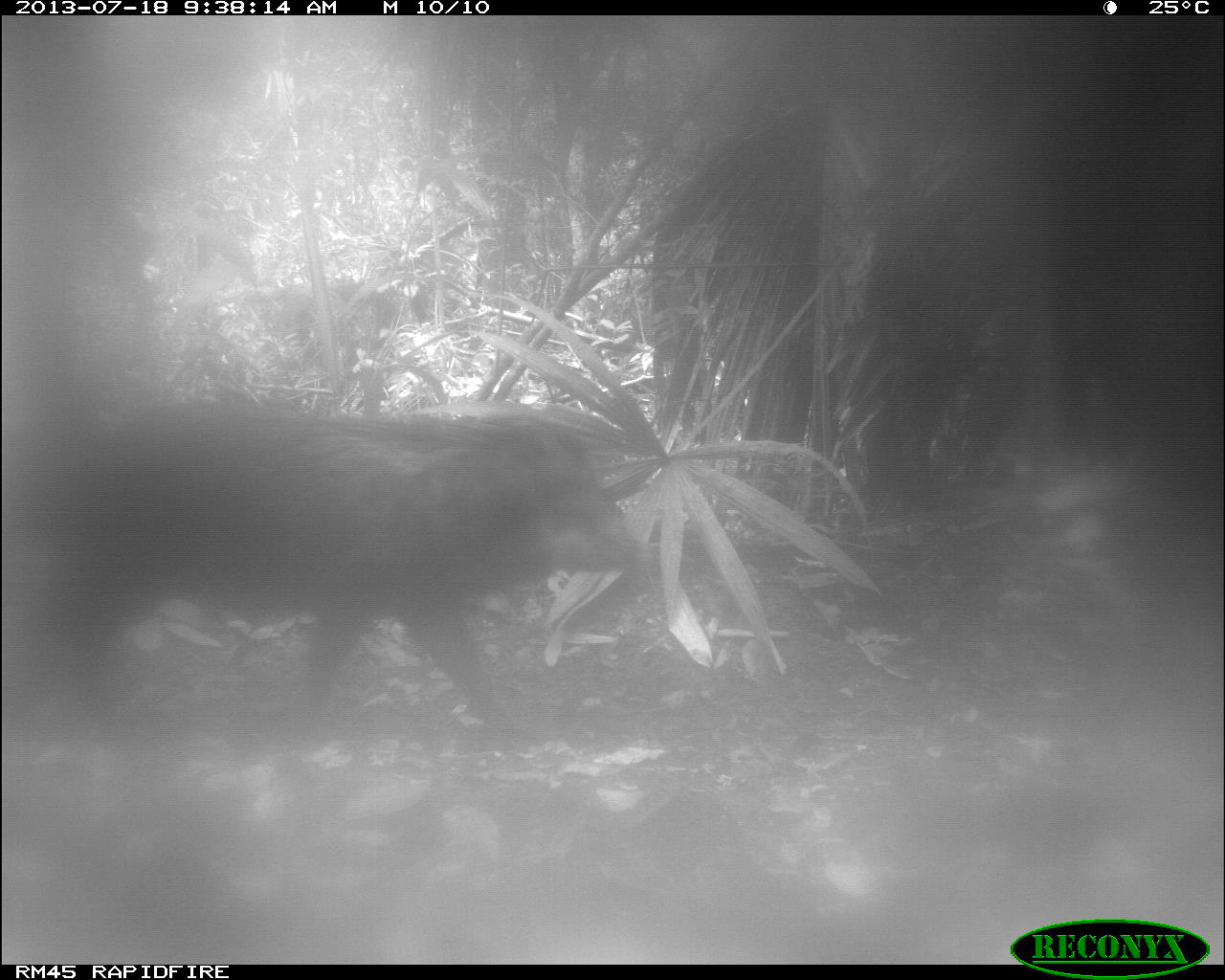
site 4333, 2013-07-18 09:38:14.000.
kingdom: Animalia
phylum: Chordata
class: Mammalia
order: Artiodactyla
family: Tayassuidae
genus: Tayassu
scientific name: Tayassu pecari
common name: white-lipped peccary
Tayassu pecari (white-lipped peccary), count 1.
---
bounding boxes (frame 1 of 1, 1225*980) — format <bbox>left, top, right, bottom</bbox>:
tayassu pecari: <bbox>40, 388, 649, 752</bbox>